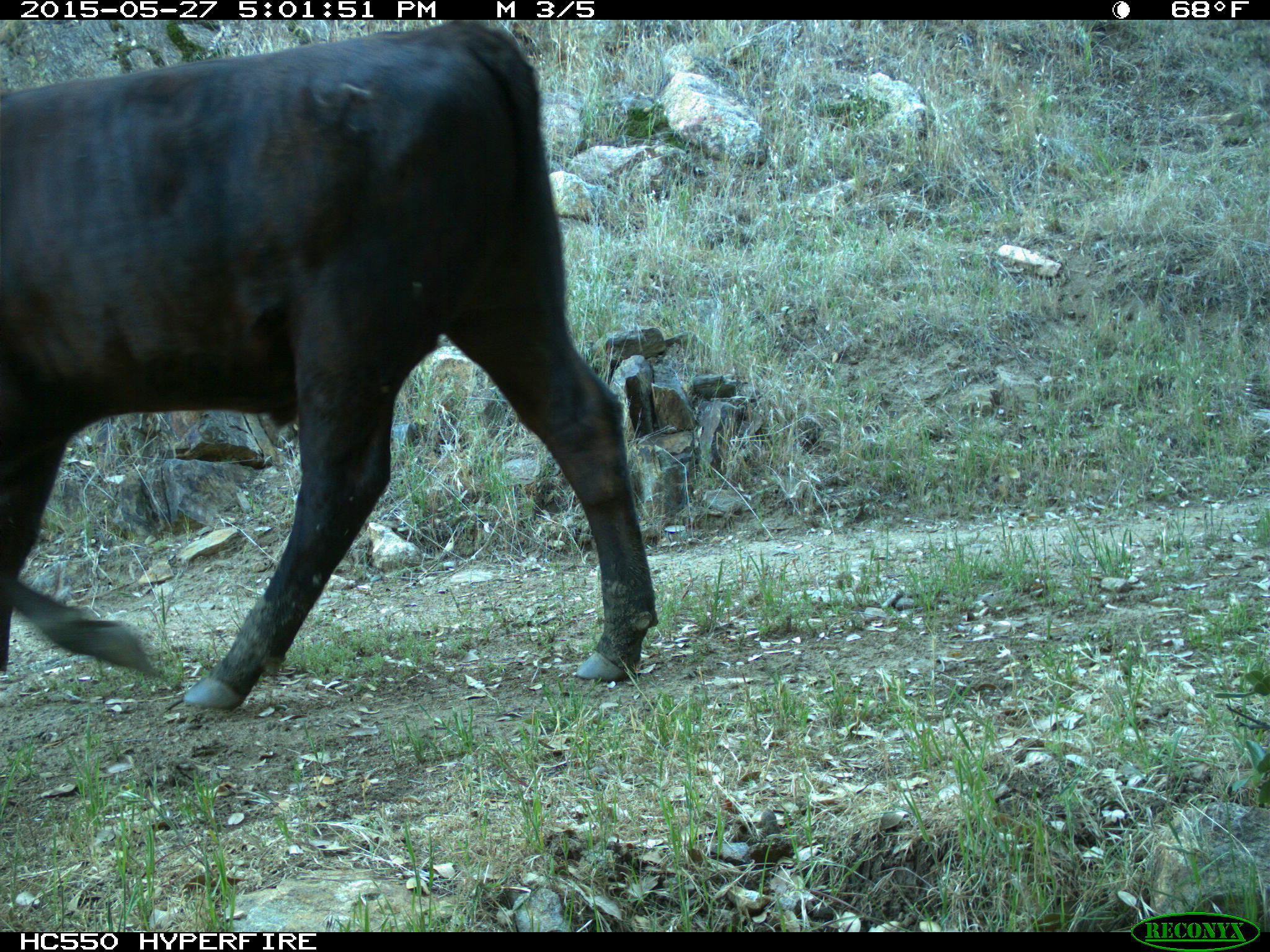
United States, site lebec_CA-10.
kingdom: Animalia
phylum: Chordata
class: Mammalia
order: Artiodactyla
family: Bovidae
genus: Bos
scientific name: Bos taurus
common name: domestic cow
Bos taurus (domestic cow).